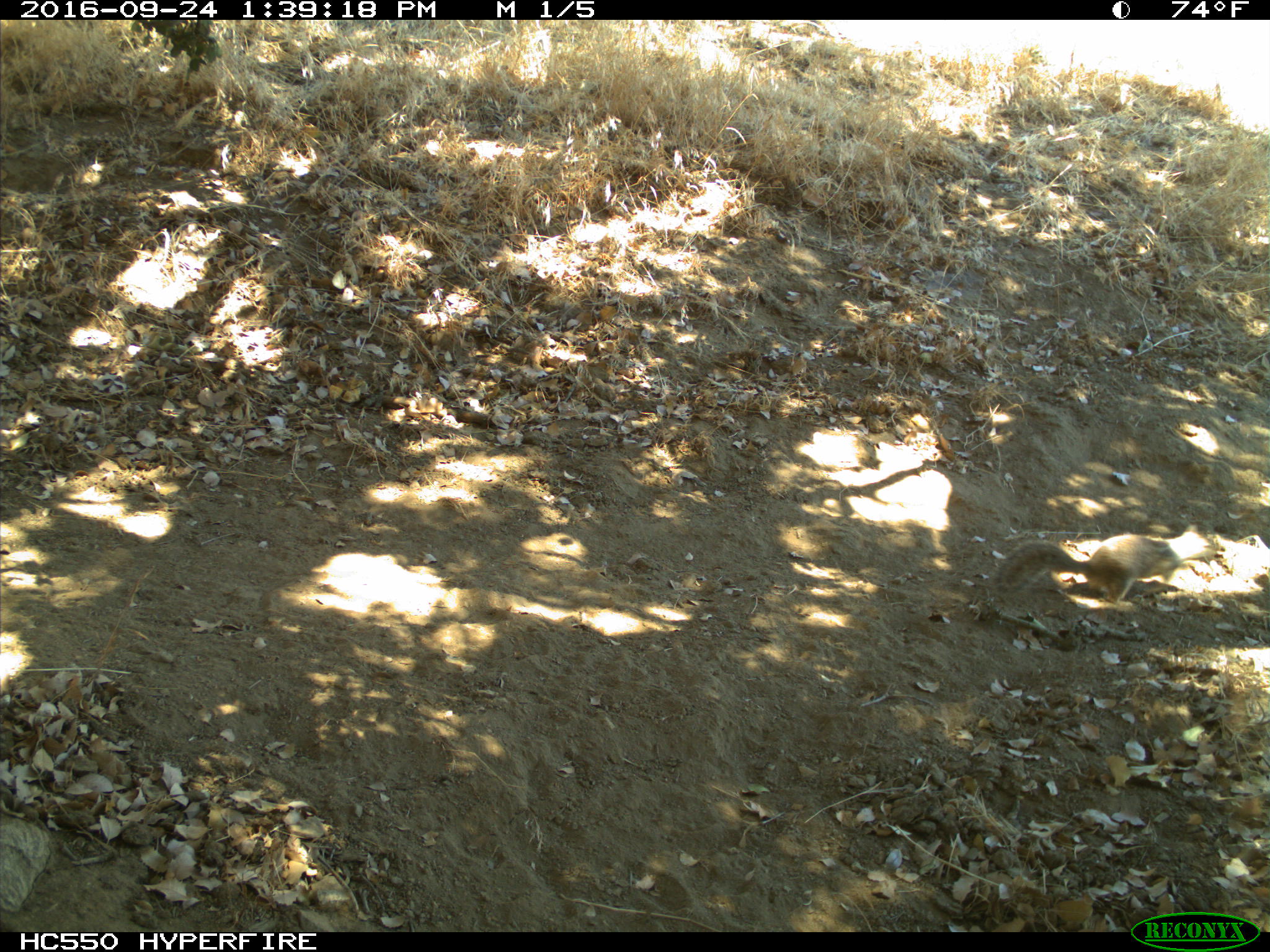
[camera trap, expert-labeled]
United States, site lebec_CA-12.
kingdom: Animalia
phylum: Chordata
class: Mammalia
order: Rodentia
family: Sciuridae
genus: Otospermophilus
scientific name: Otospermophilus beecheyi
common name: california ground squirrel